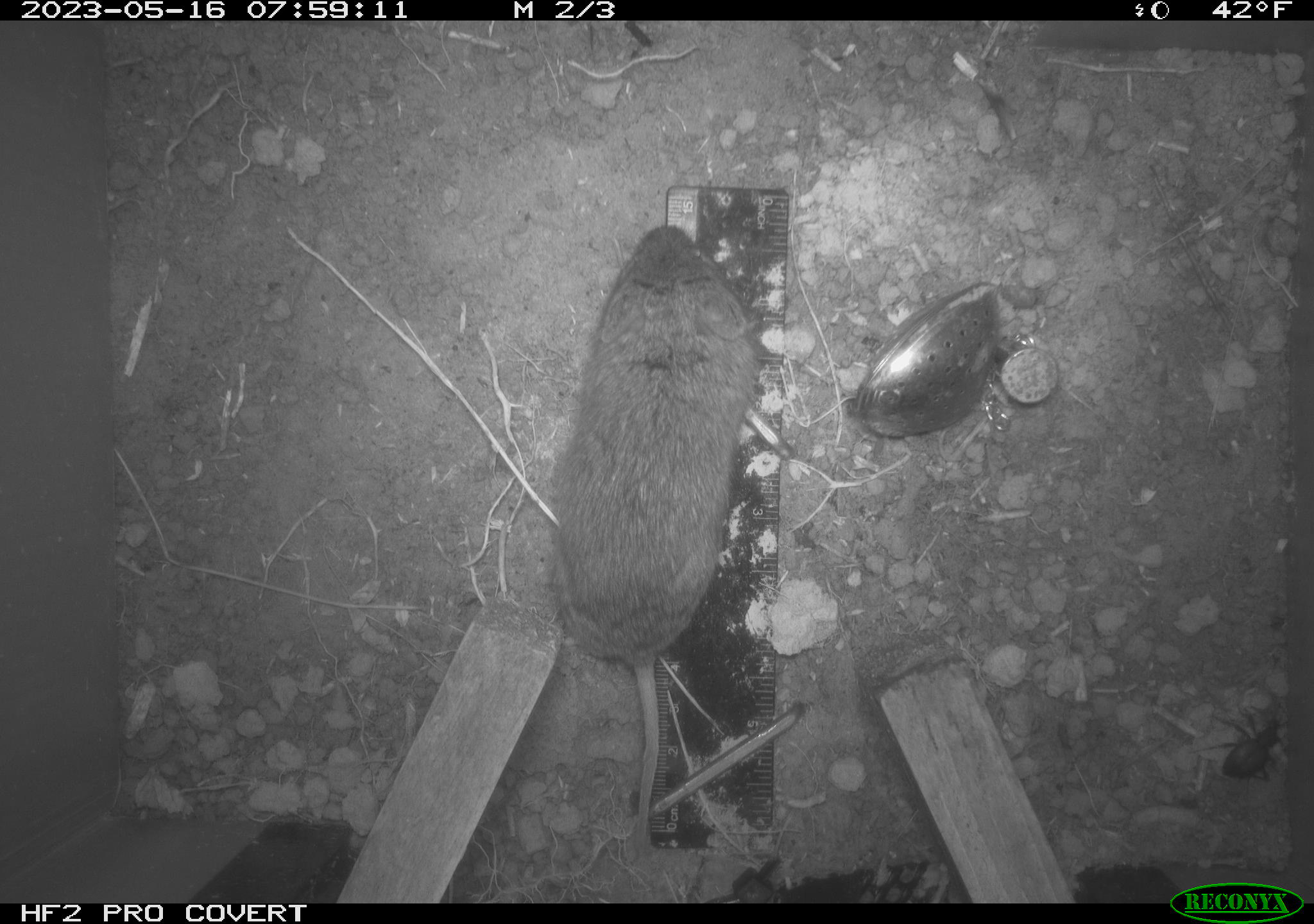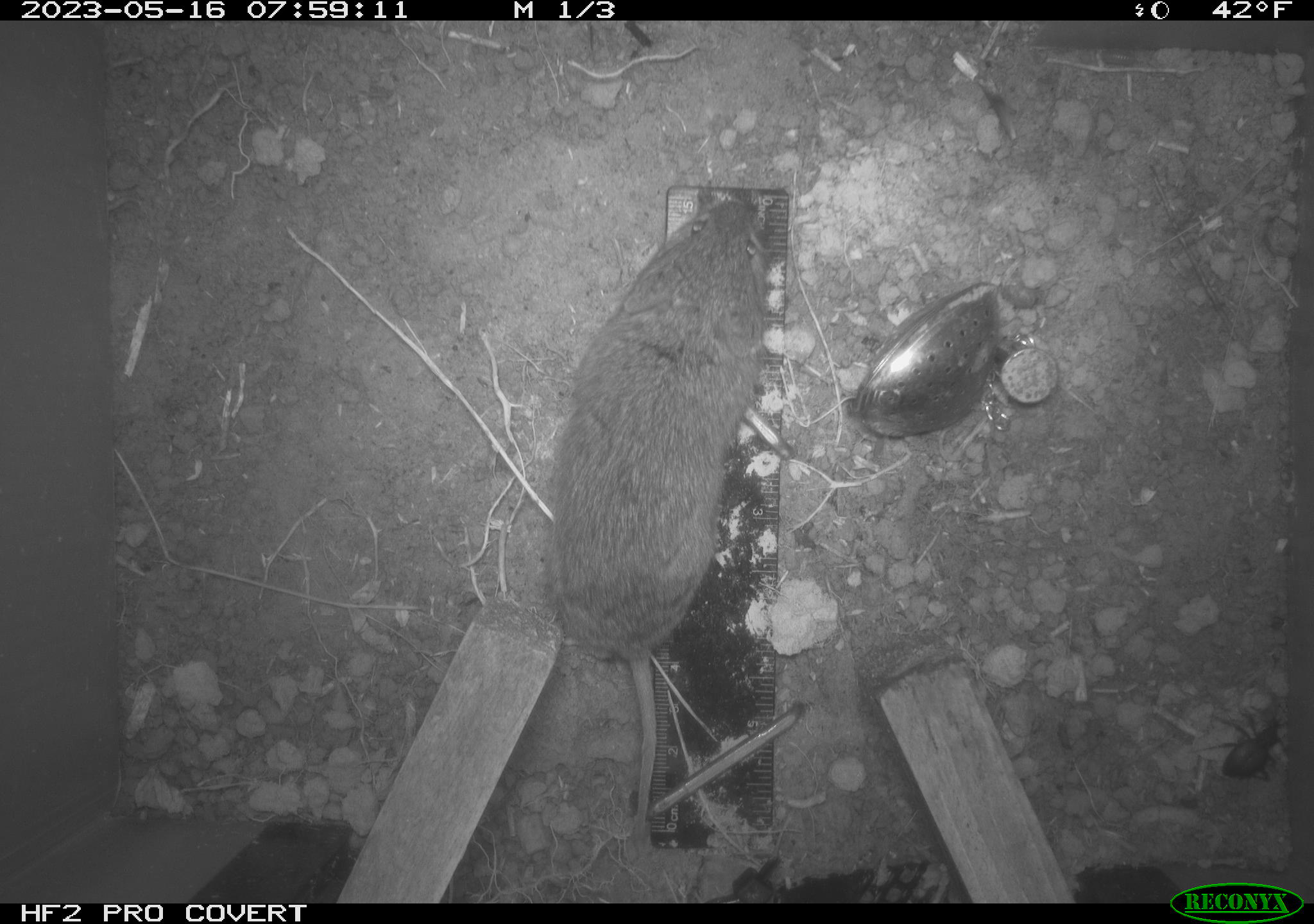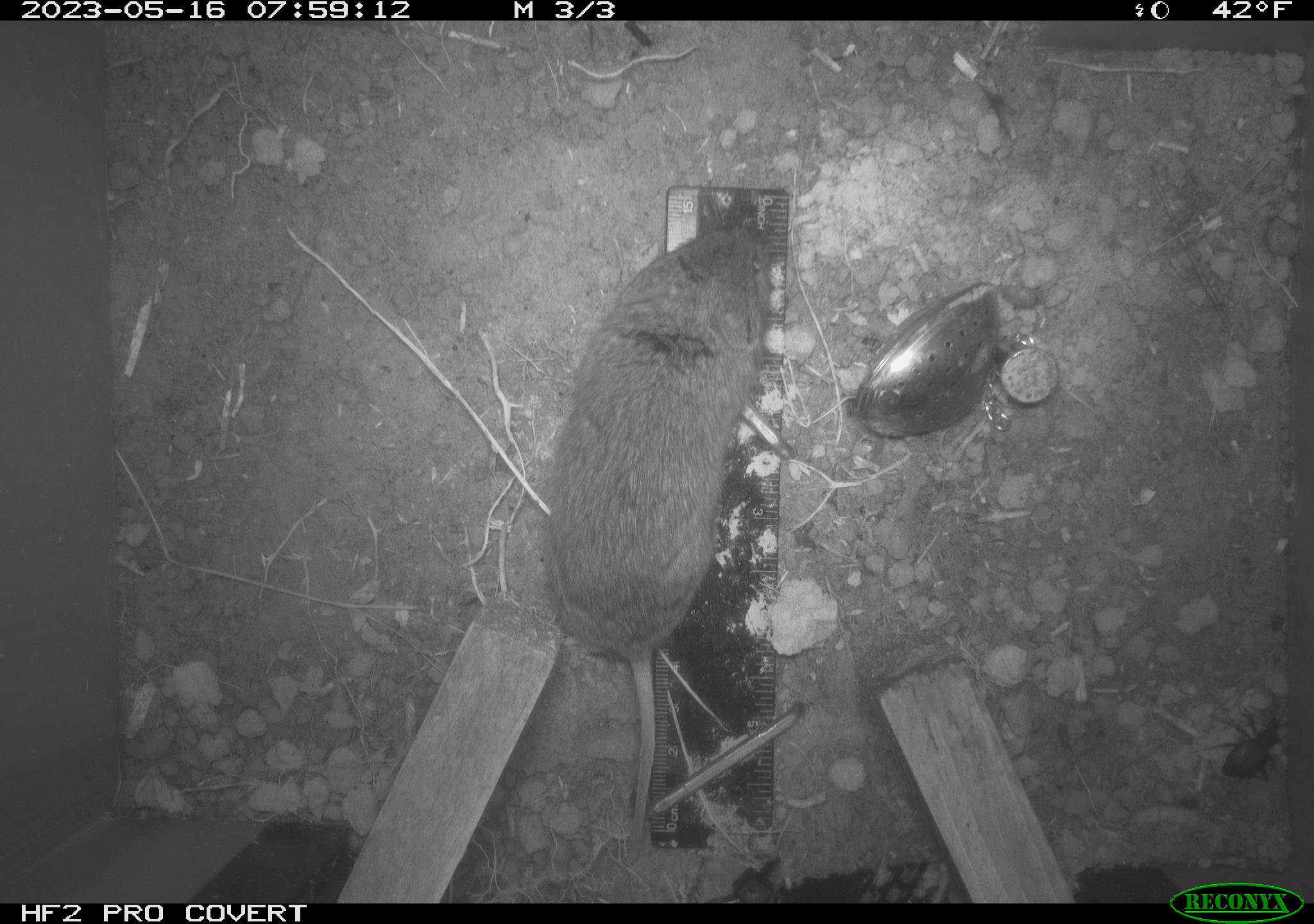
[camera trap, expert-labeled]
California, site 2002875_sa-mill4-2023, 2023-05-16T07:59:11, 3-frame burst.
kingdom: Animalia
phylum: Chordata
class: Mammalia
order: Rodentia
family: Cricetidae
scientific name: Arvicolinae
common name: voles, lemmings, and muskrats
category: arvicolinae subfamily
Arvicolinae subfamily (voles, lemmings, and muskrats) (Arvicolinae).